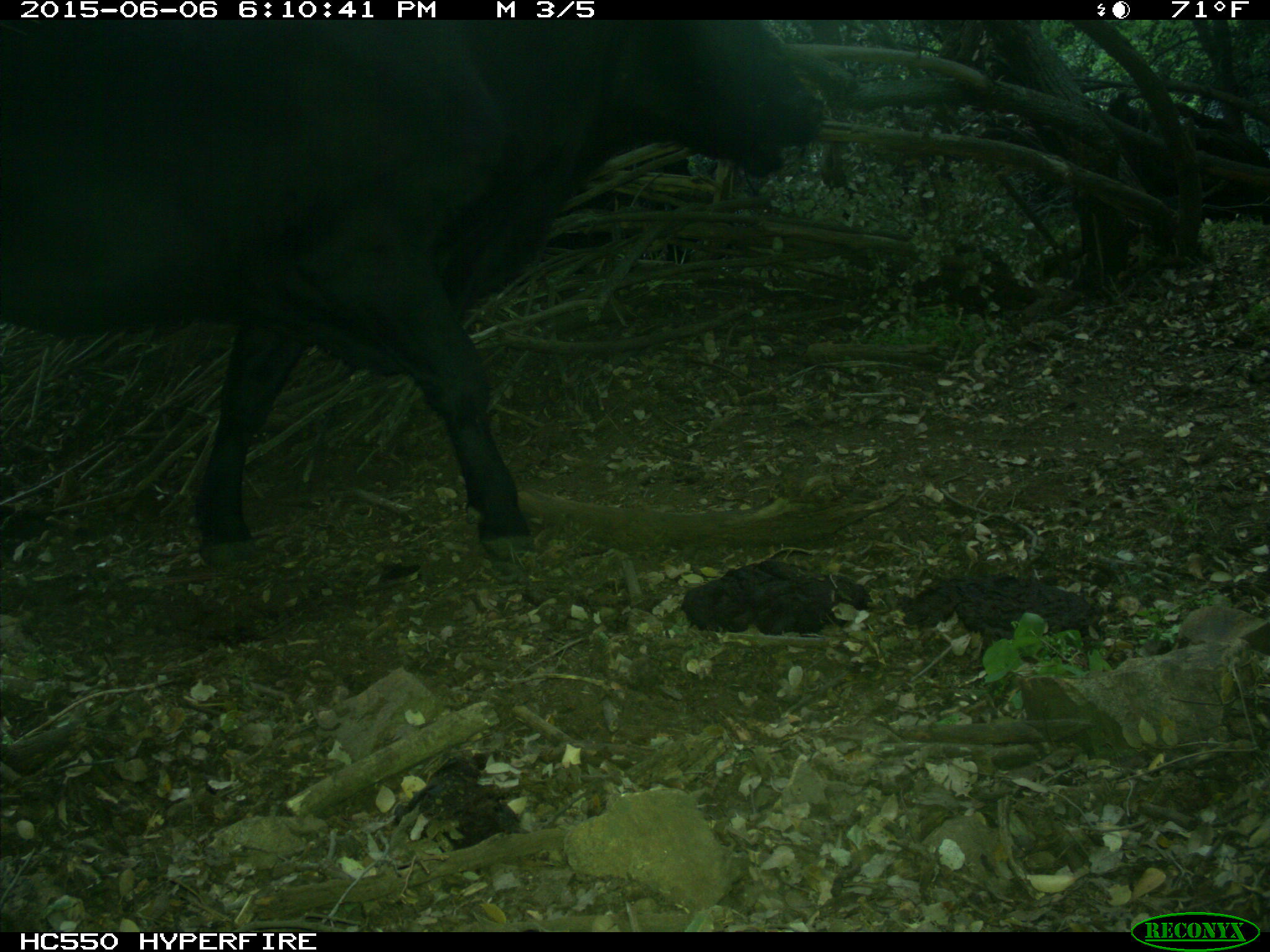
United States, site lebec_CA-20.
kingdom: Animalia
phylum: Chordata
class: Mammalia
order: Artiodactyla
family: Bovidae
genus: Bos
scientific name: Bos taurus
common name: domestic cow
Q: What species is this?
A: Bos taurus (domestic cow).